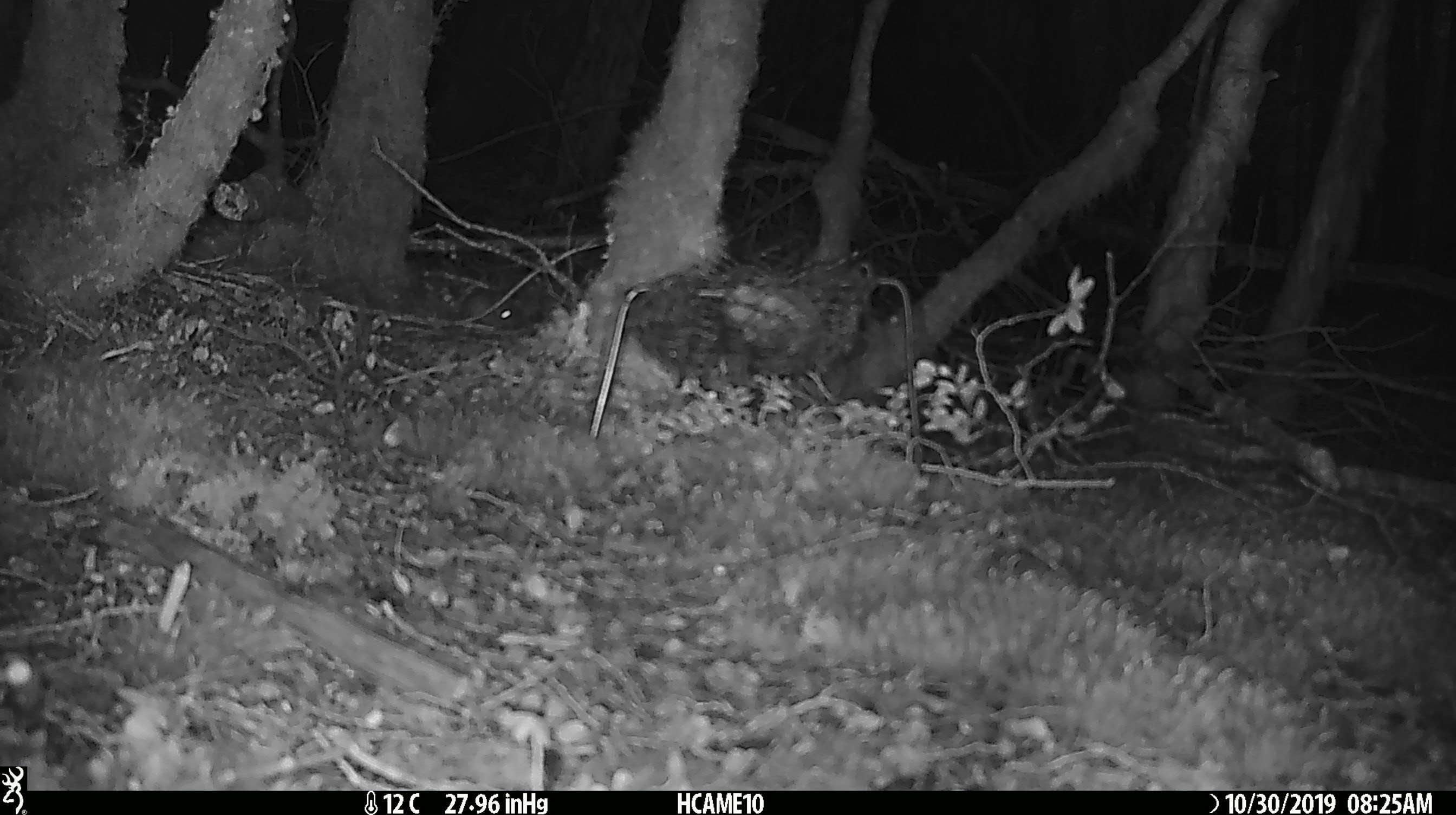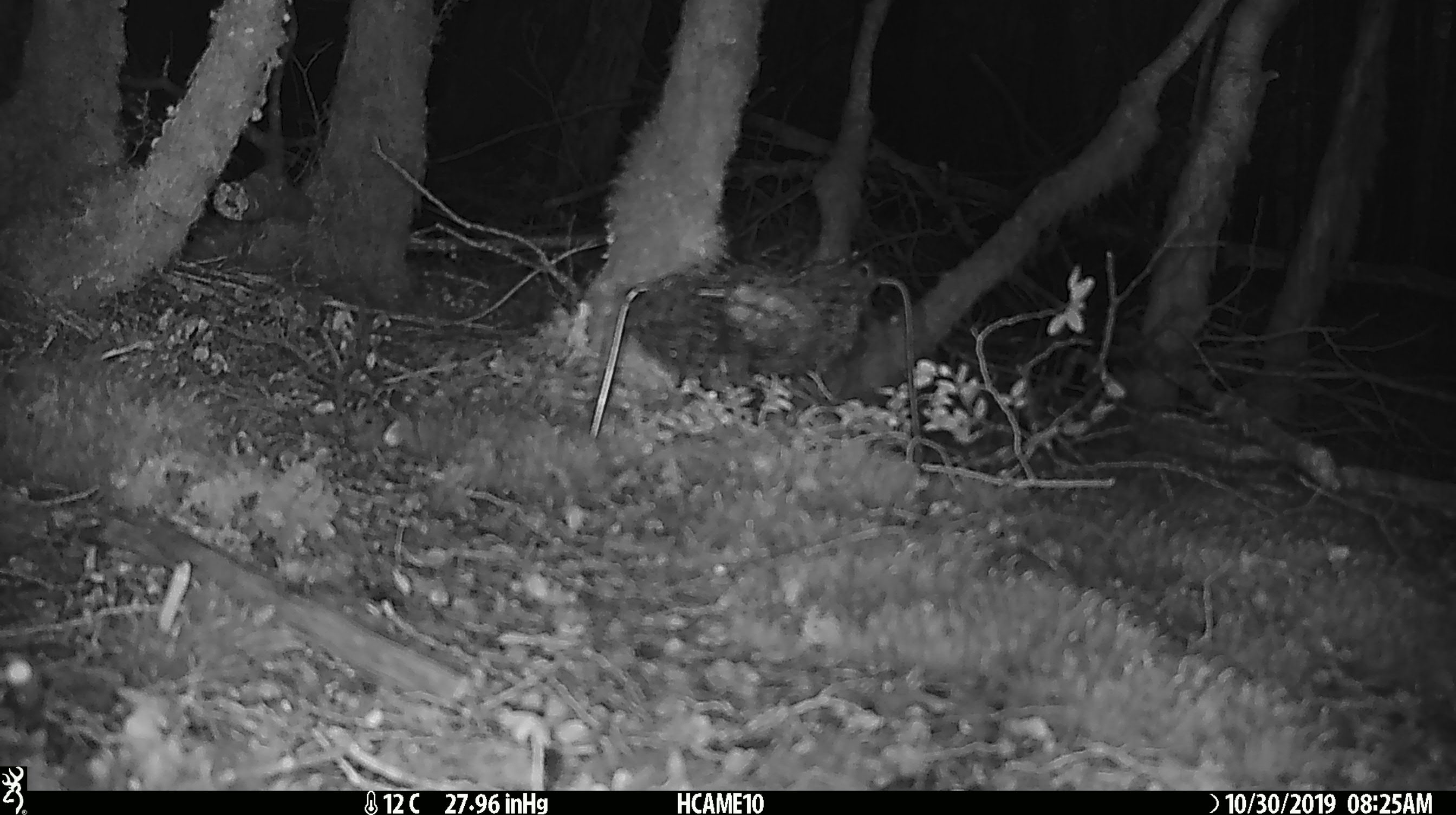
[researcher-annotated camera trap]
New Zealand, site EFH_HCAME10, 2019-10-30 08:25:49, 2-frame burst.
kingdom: Animalia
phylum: Chordata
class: Mammalia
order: Rodentia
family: Muridae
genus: Mus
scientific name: Mus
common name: mouse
Mouse (Mus).